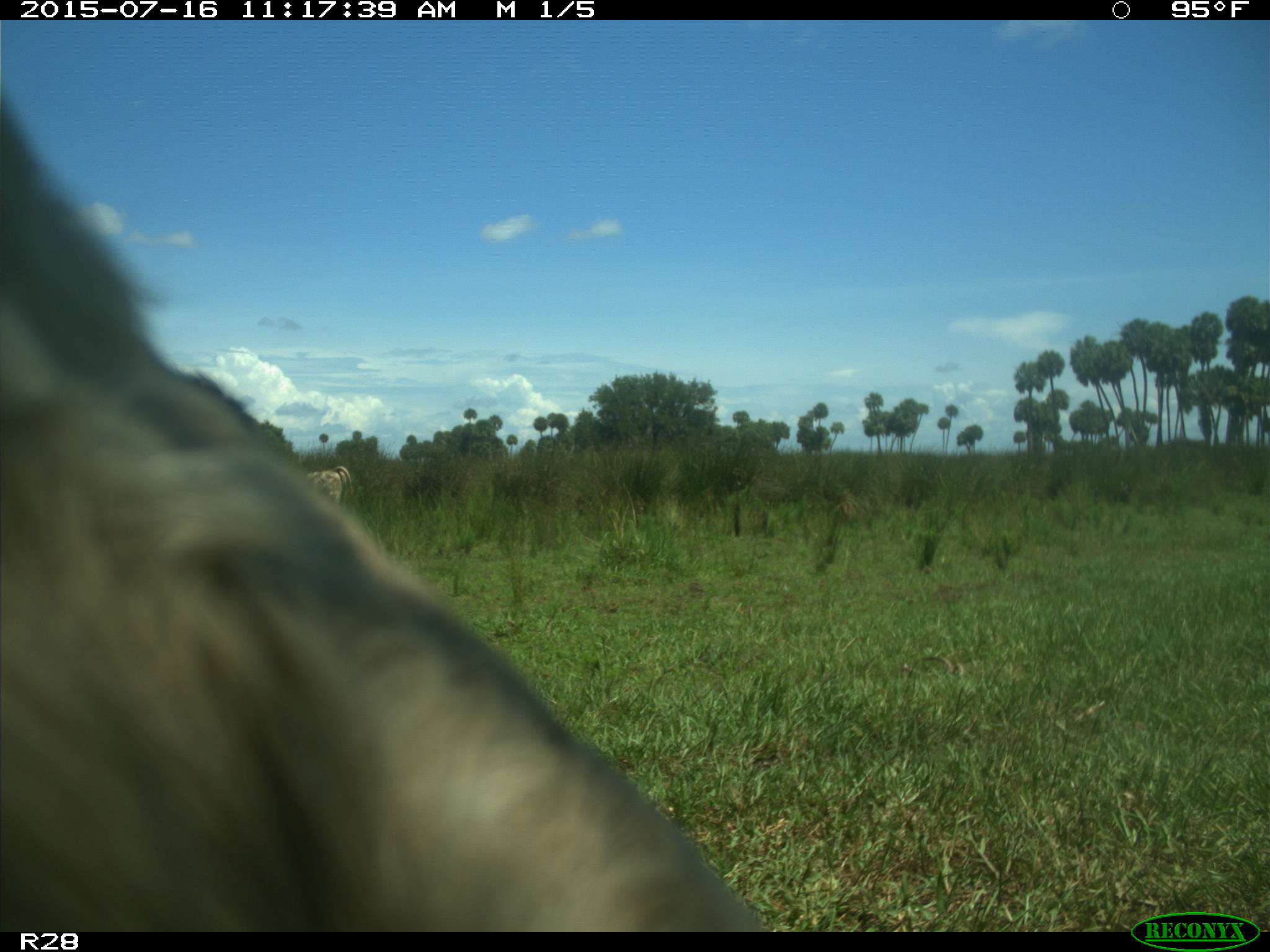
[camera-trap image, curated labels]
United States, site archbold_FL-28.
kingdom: Animalia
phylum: Chordata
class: Mammalia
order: Artiodactyla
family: Bovidae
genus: Bos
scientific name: Bos taurus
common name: domestic cow